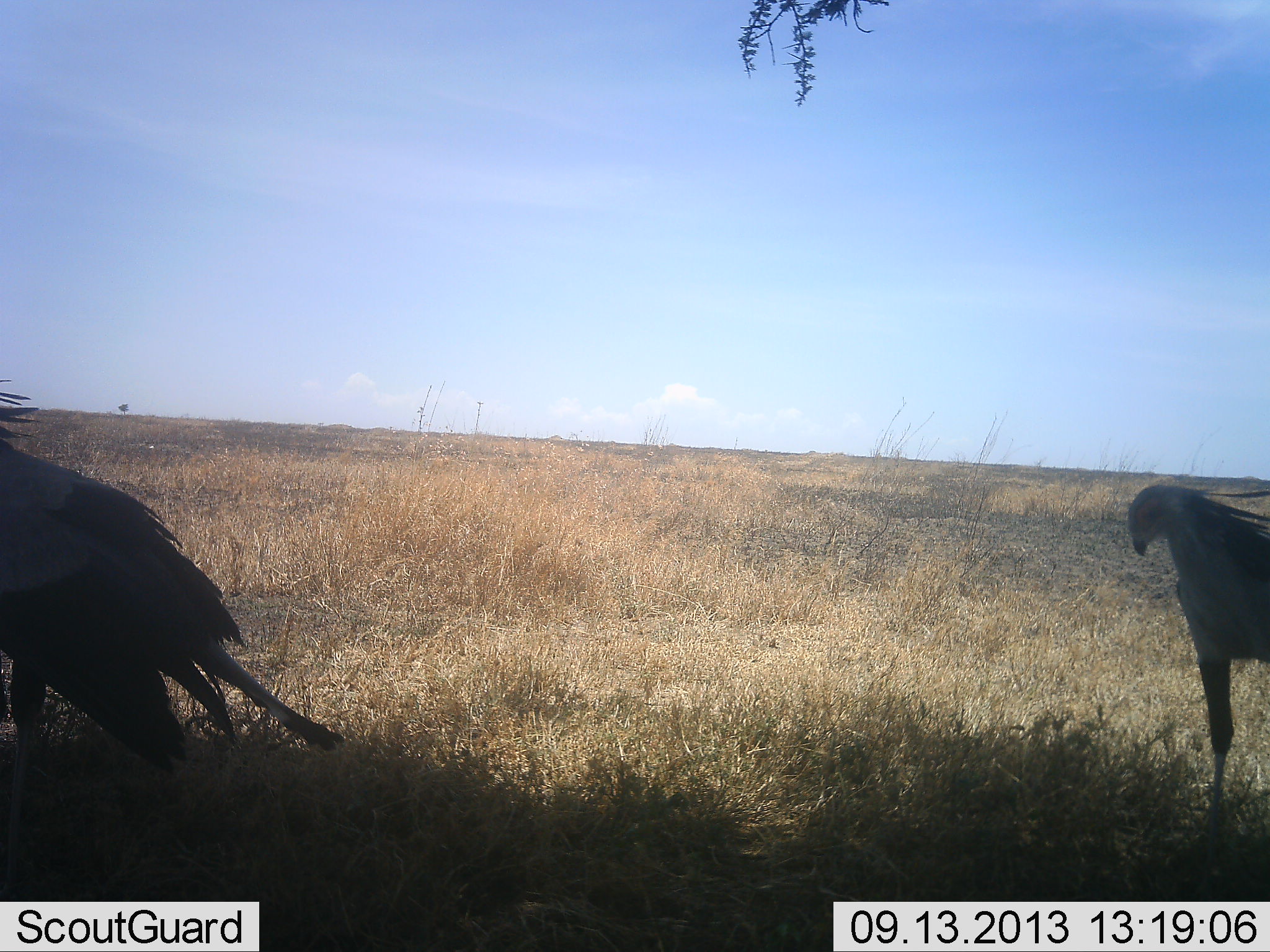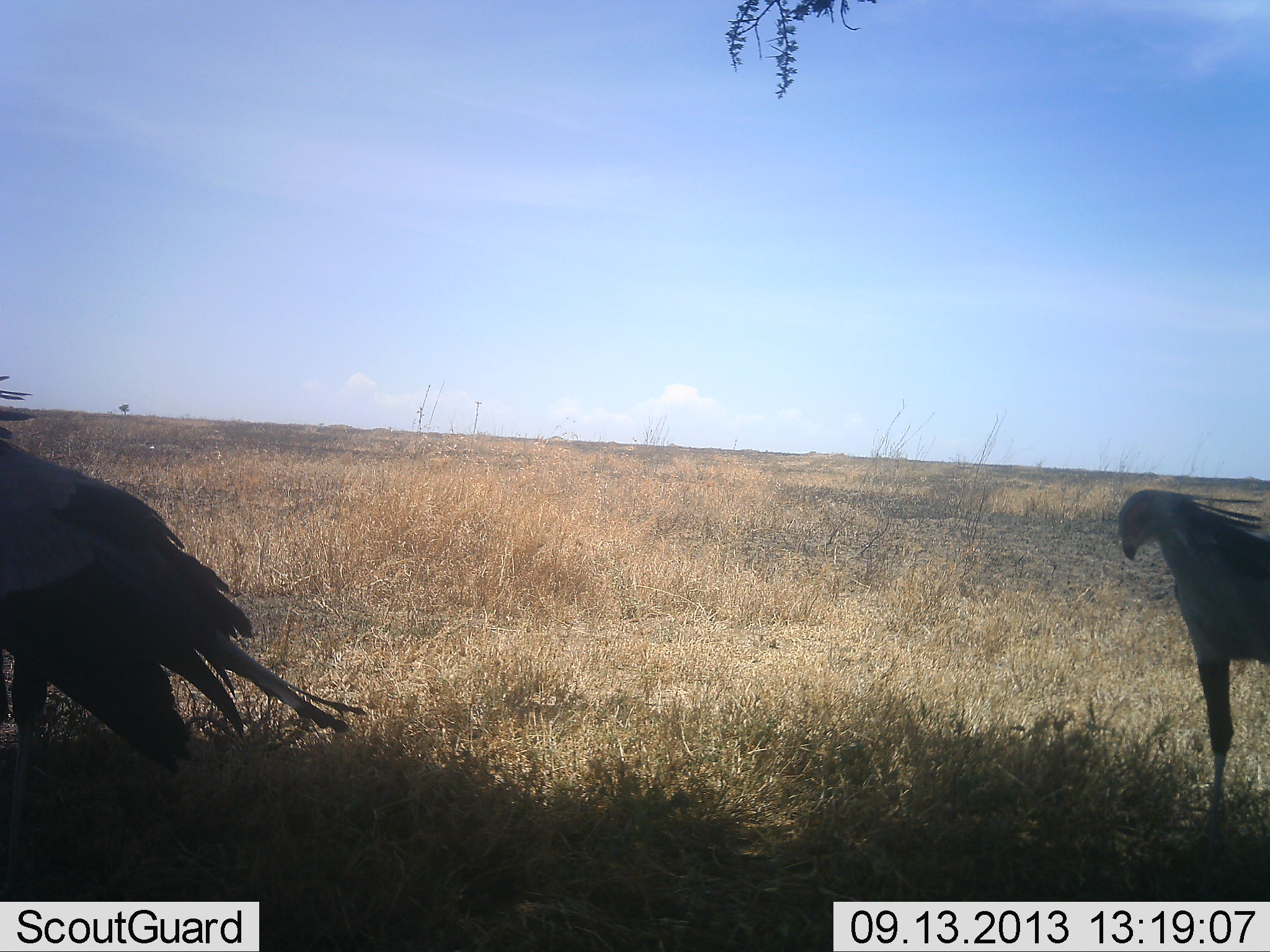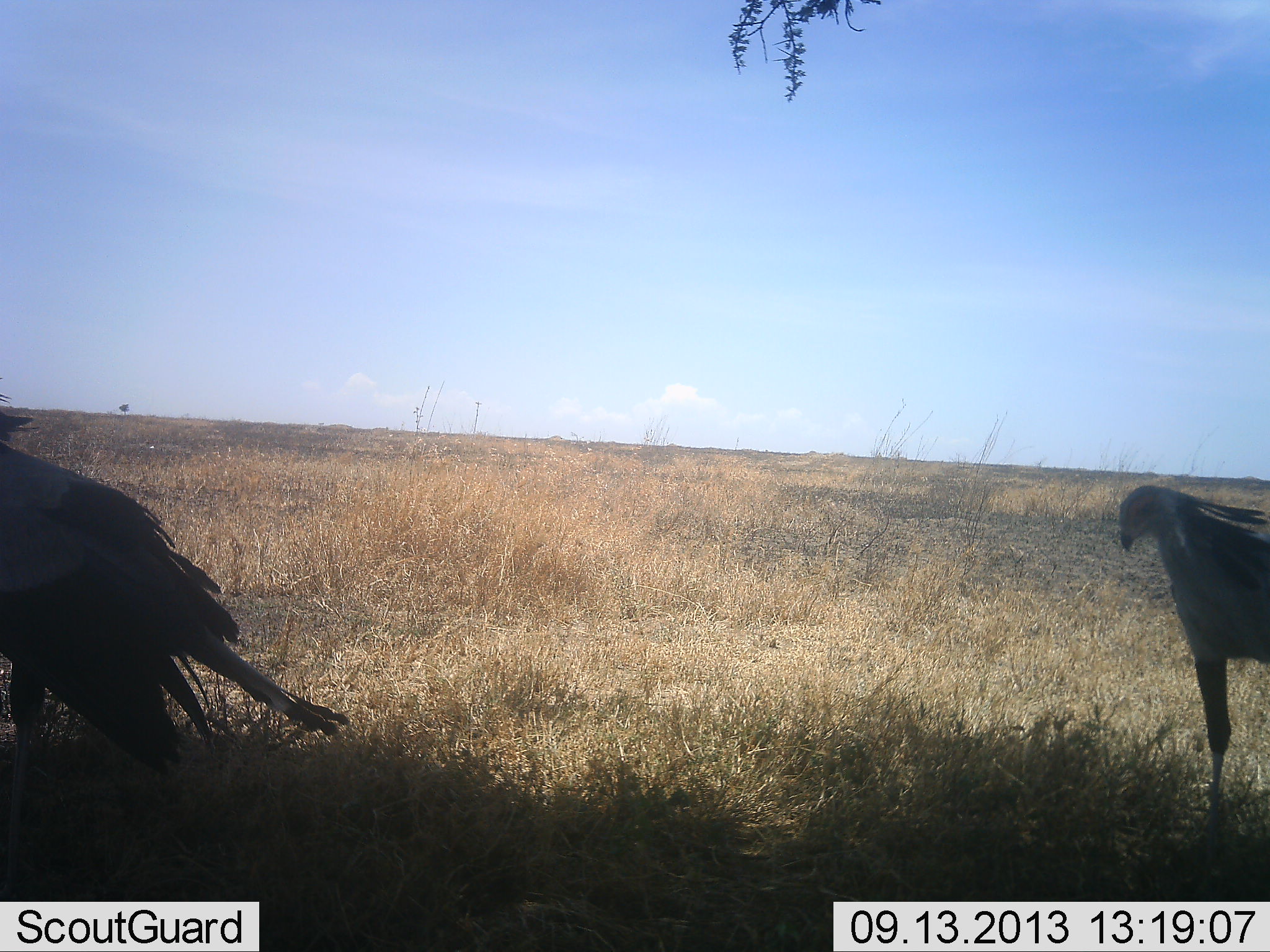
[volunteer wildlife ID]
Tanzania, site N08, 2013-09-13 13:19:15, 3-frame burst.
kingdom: Animalia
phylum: Chordata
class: Aves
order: Accipitriformes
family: Sagittariidae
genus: Sagittarius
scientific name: Sagittarius serpentarius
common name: secretary bird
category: secretarybird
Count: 2.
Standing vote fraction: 60%.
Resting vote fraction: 10%.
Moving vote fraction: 30%.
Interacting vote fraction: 0%.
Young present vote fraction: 0%.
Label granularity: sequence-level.